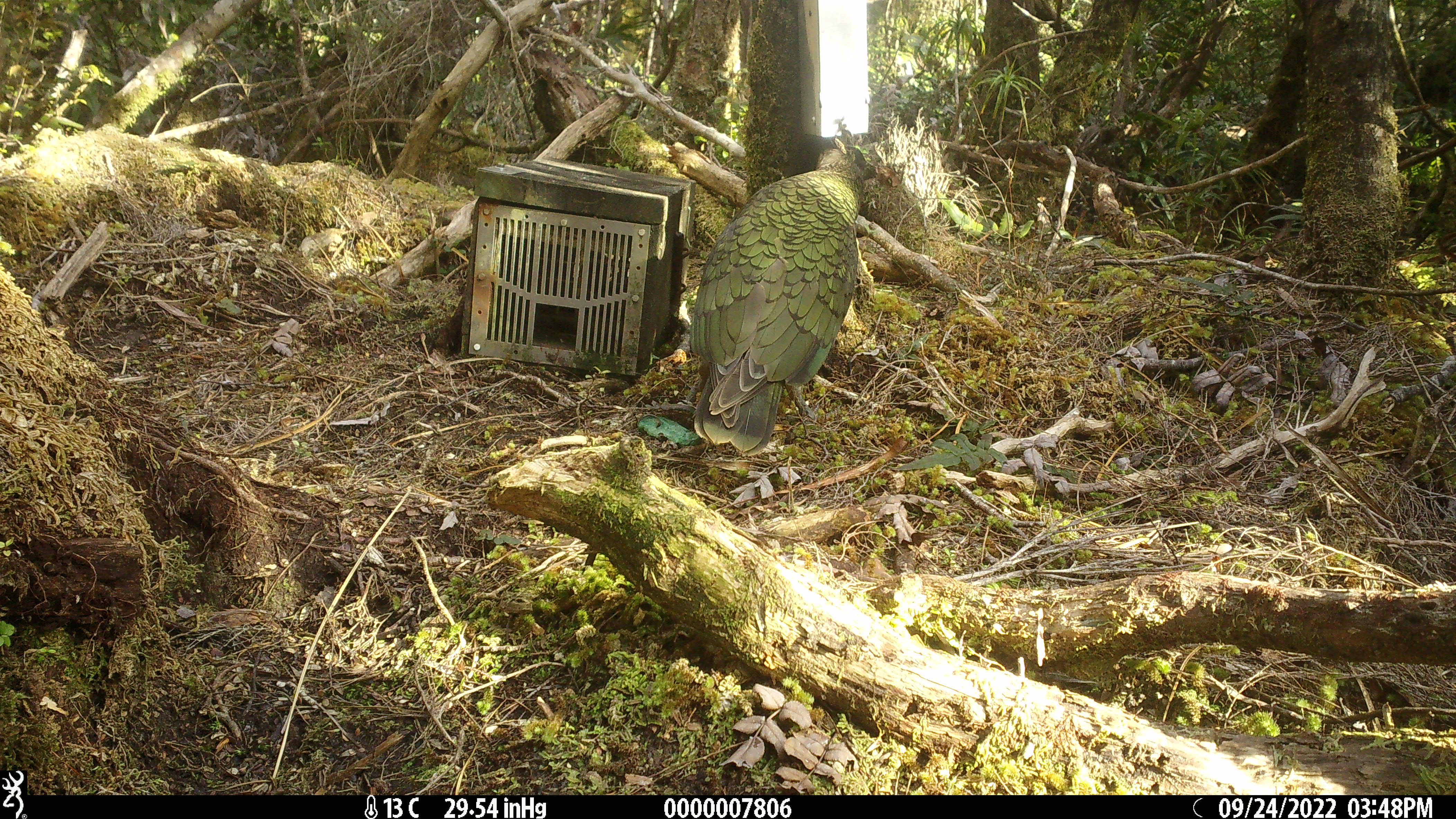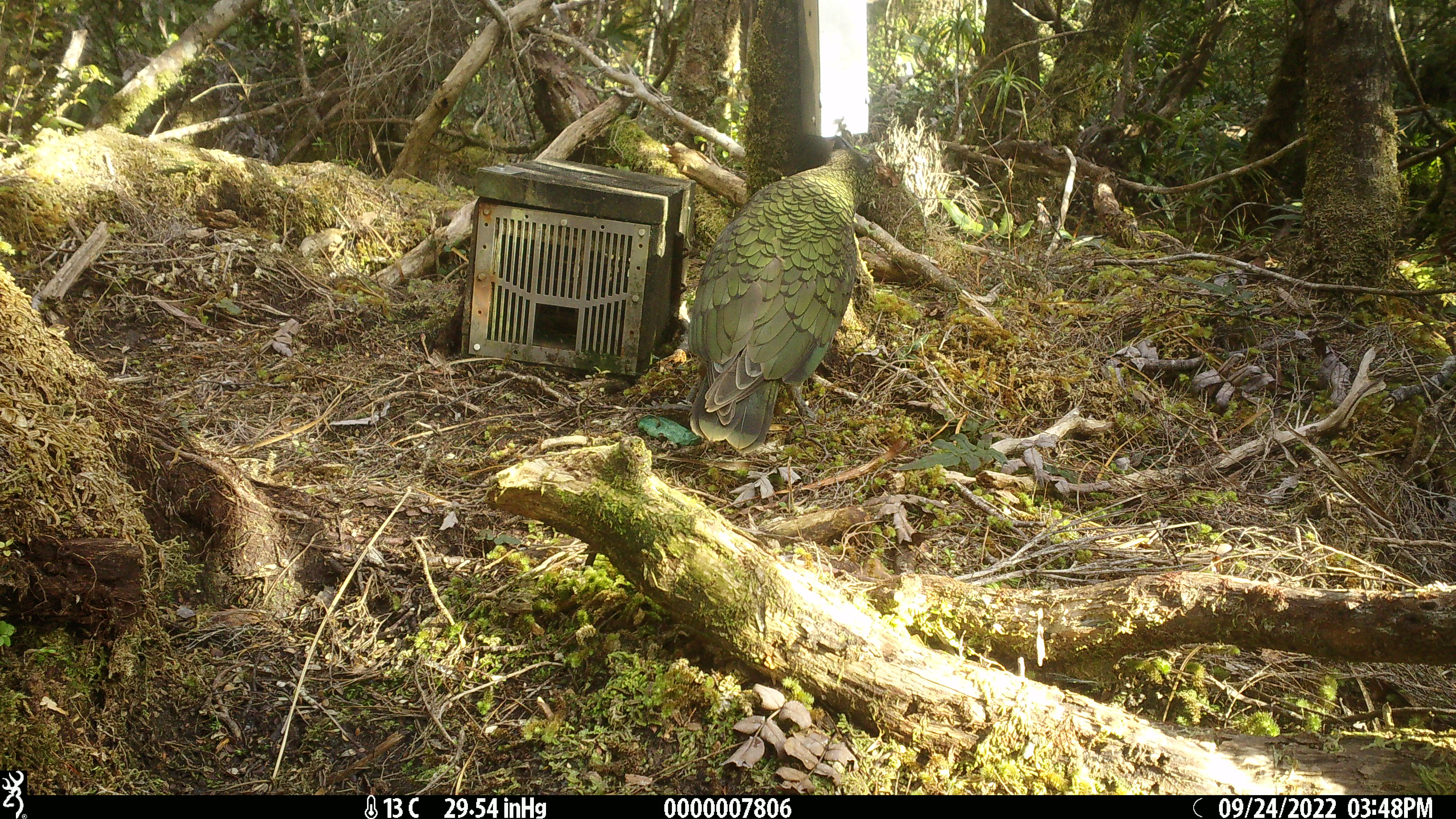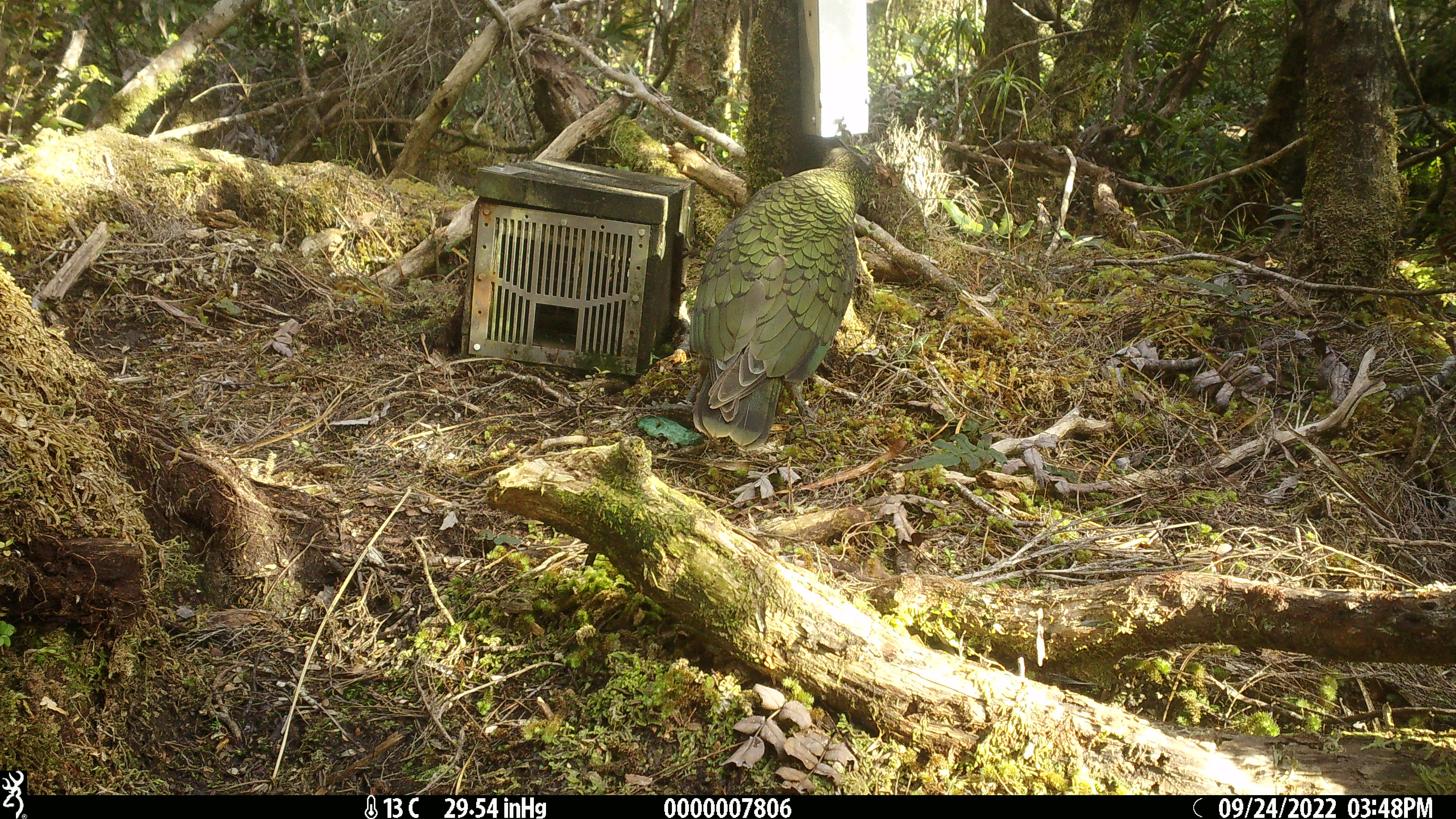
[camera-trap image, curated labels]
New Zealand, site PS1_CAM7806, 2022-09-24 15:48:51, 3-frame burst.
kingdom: Animalia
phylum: Chordata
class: Aves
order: Psittaciformes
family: Strigopidae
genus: Nestor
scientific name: Nestor notabilis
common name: kea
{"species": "kea (Nestor notabilis)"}